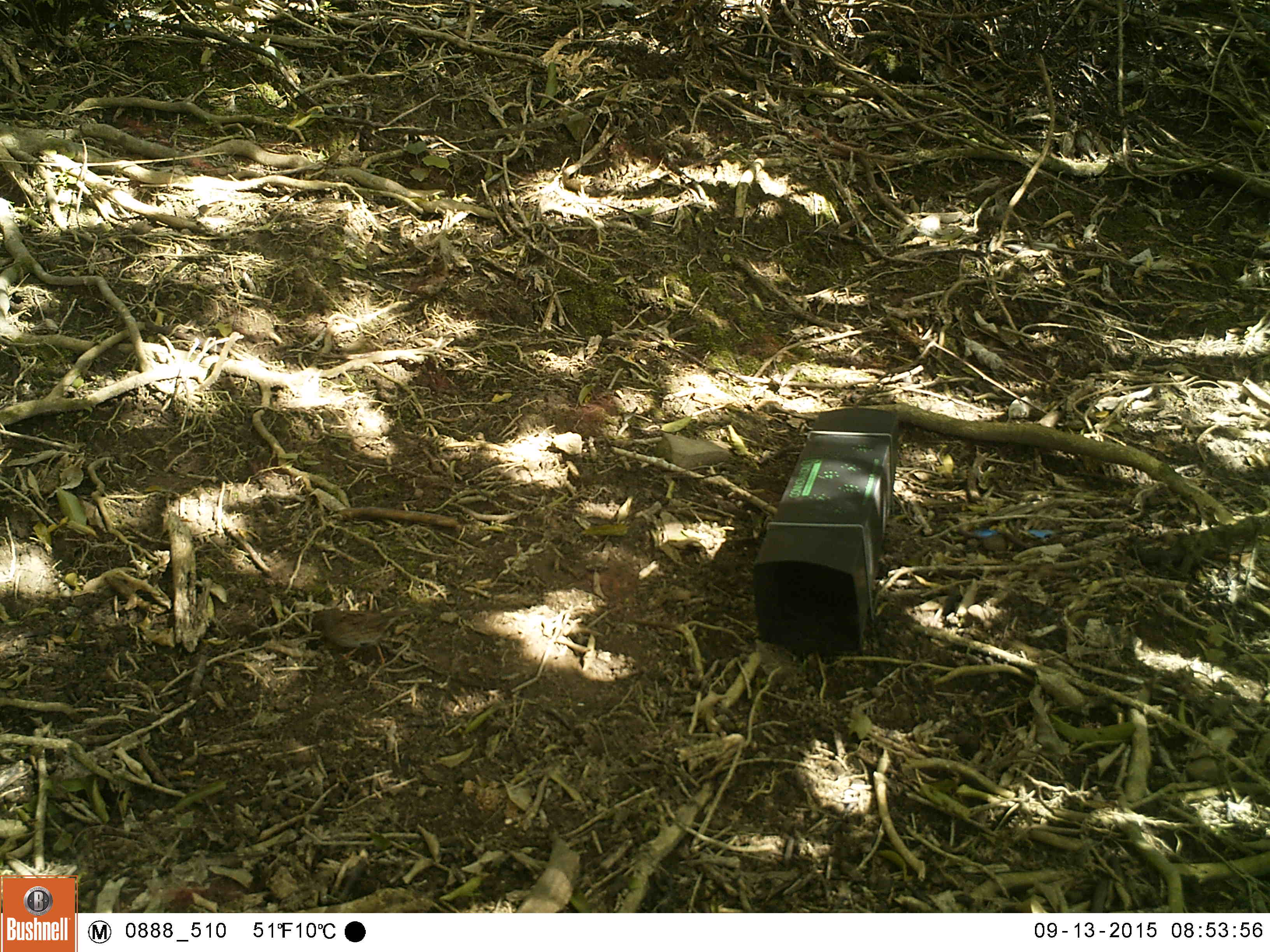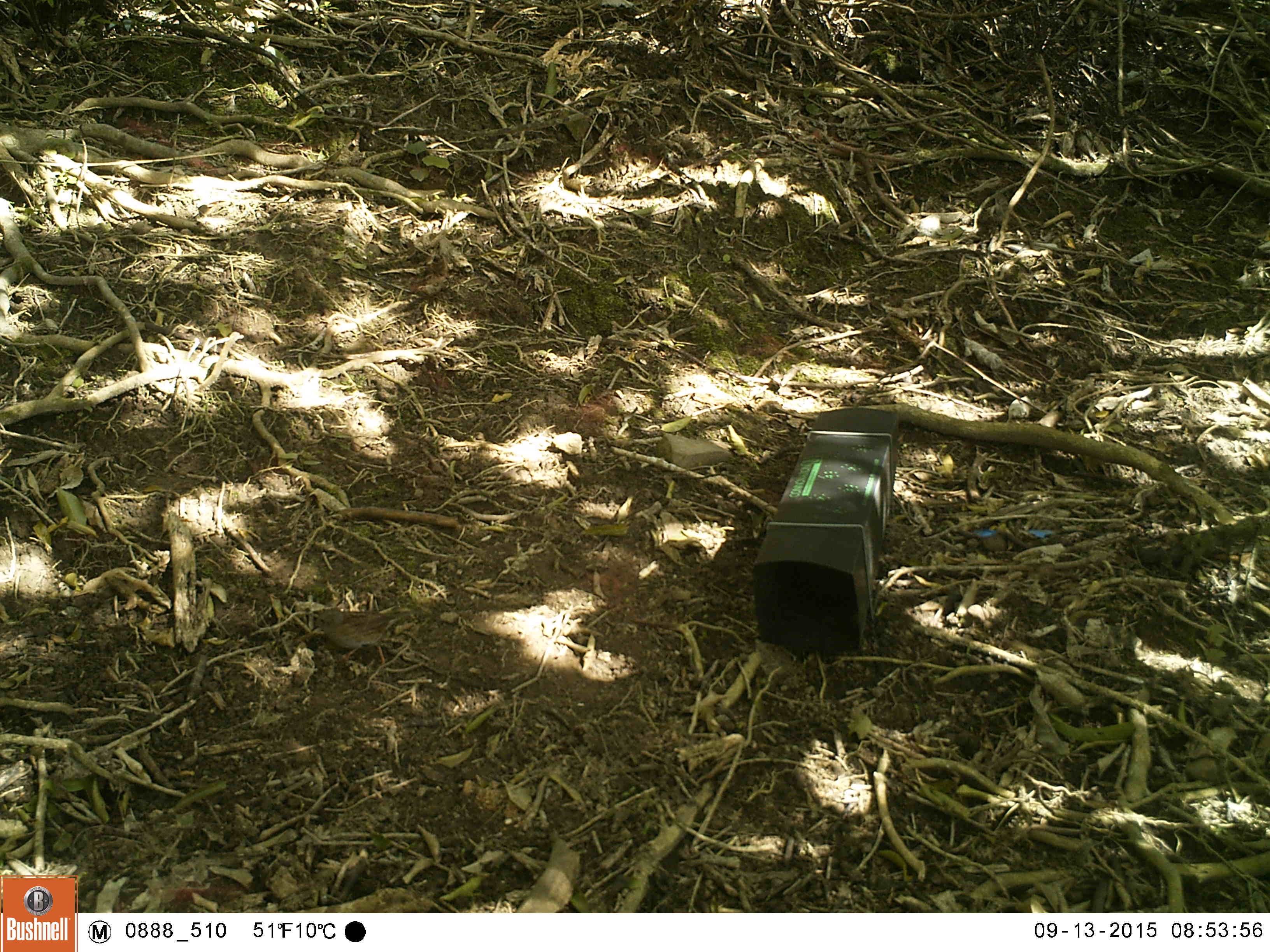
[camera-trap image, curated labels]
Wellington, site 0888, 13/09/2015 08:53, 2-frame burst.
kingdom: Animalia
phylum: Chordata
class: Aves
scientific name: Aves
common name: bird